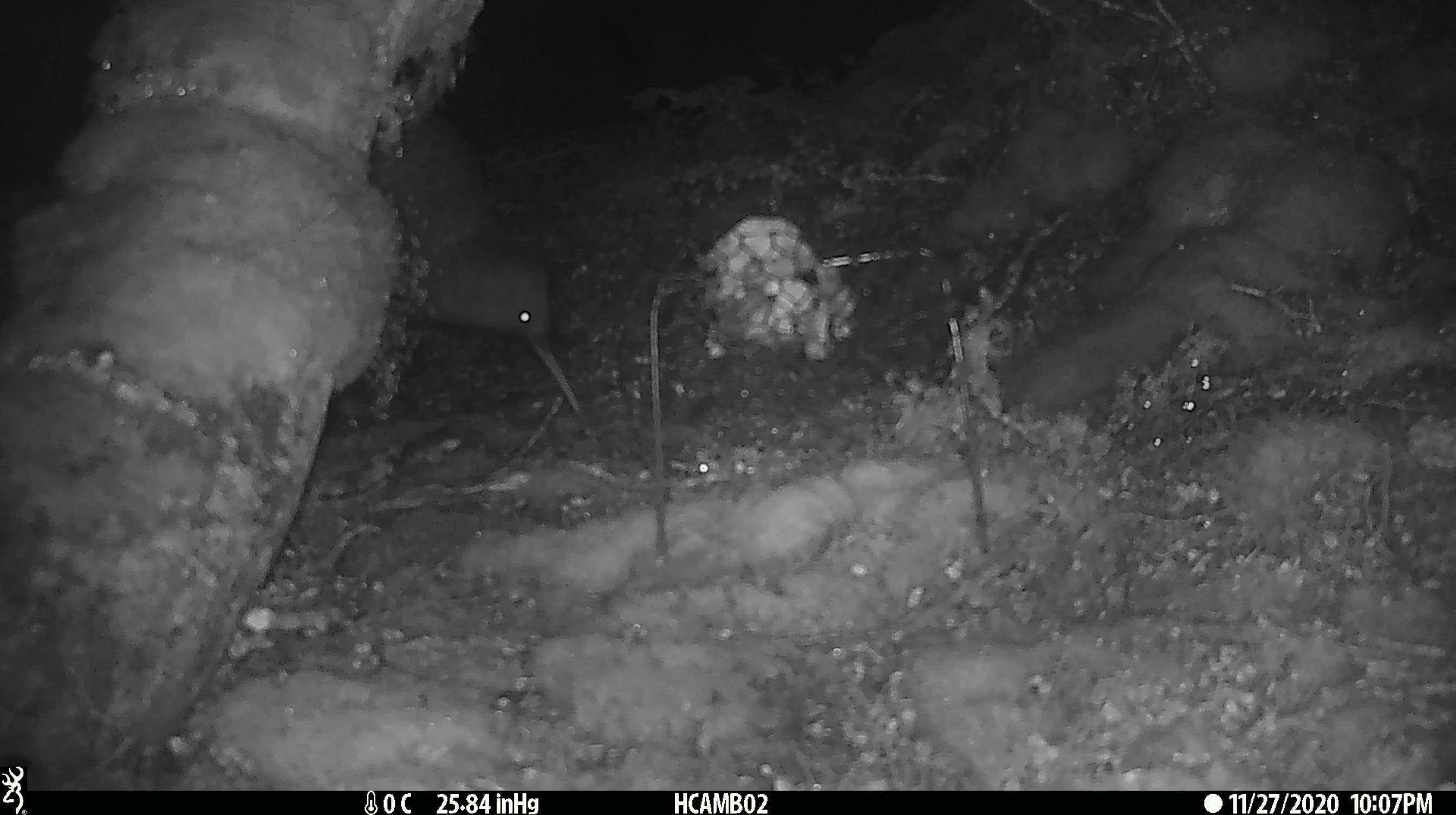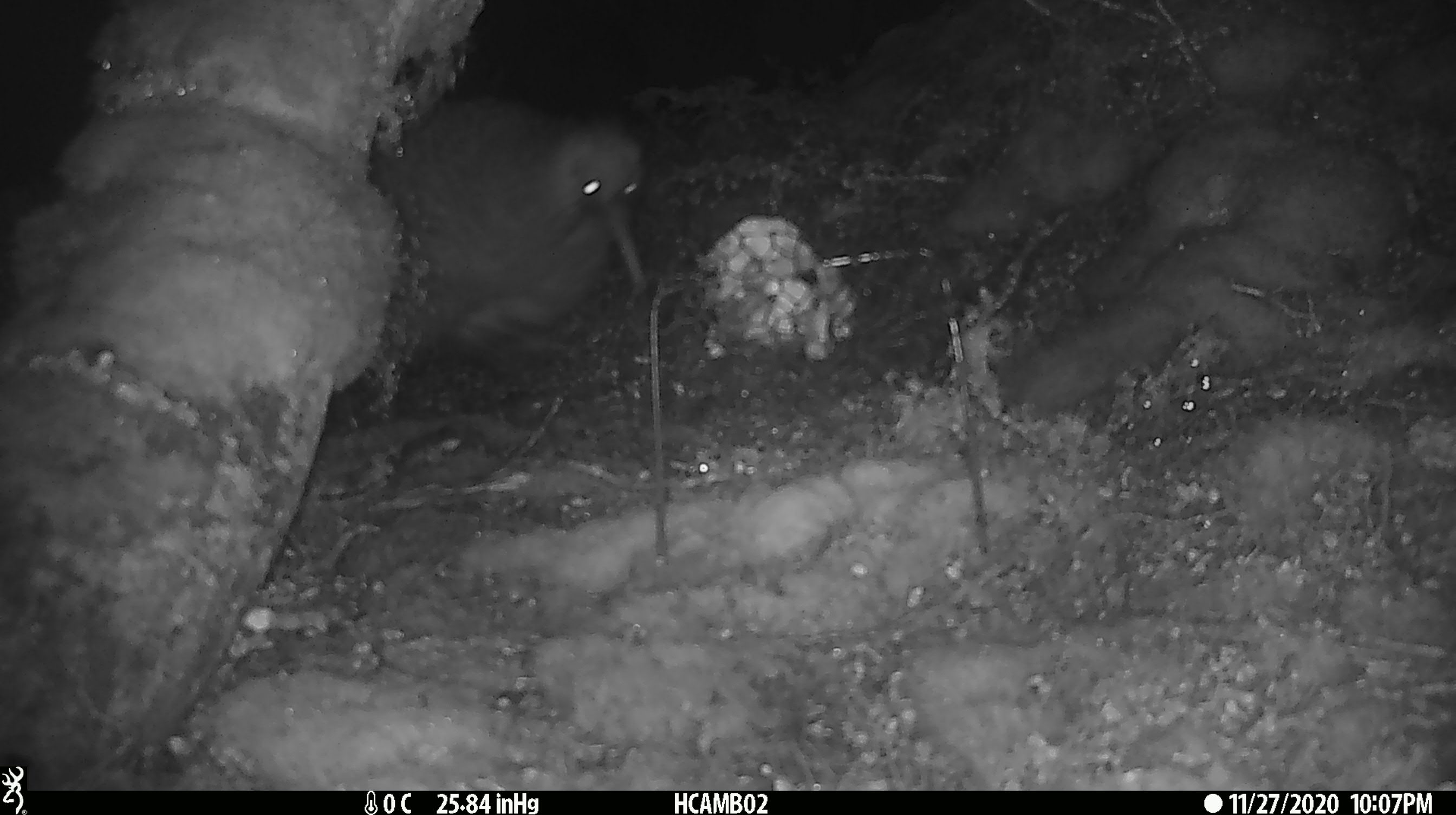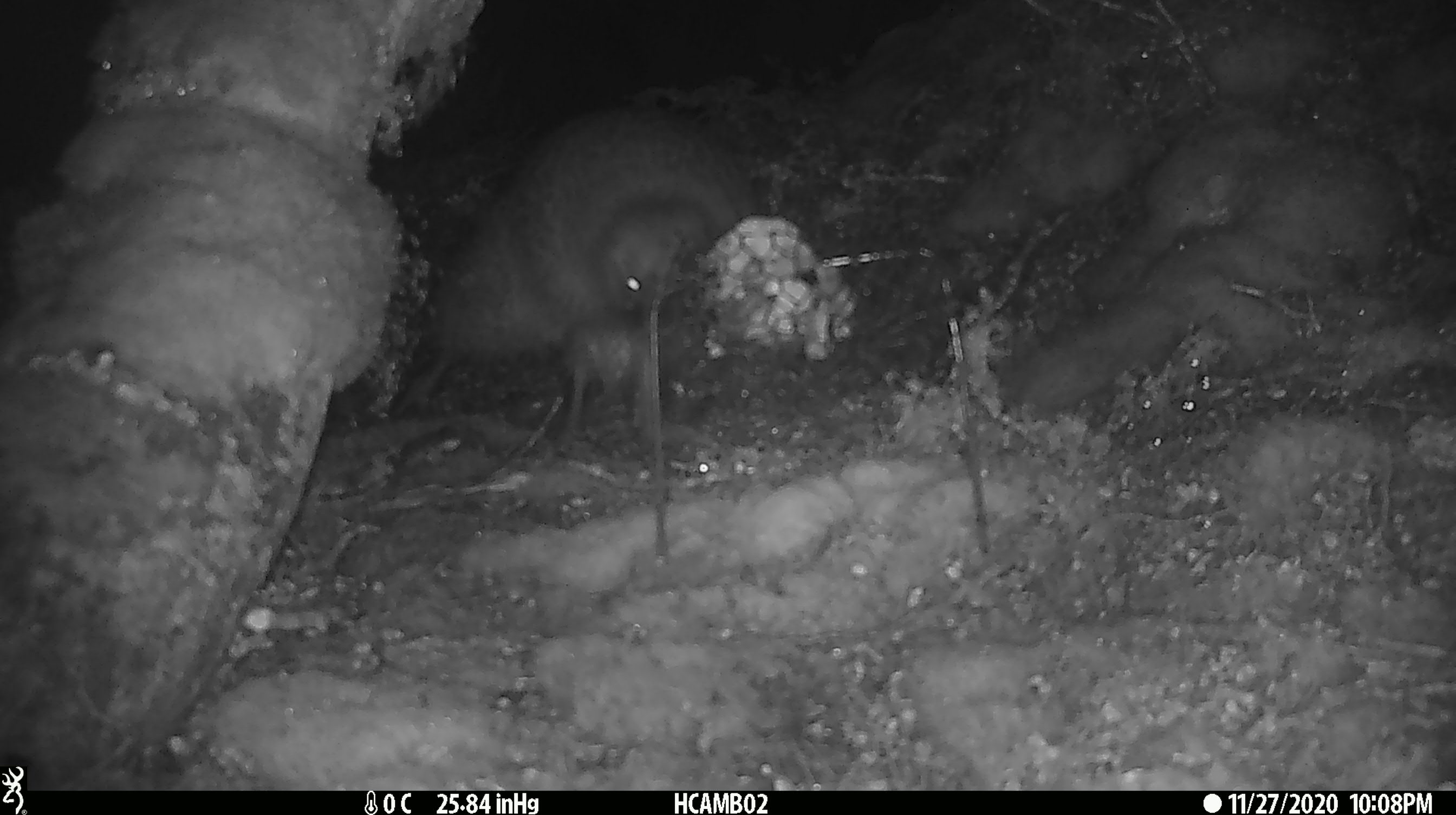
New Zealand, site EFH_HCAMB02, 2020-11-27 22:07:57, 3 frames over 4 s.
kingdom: Animalia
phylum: Chordata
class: Aves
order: Apterygiformes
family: Apterygidae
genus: Apteryx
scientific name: Apteryx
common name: kiwi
Kiwi (Apteryx).